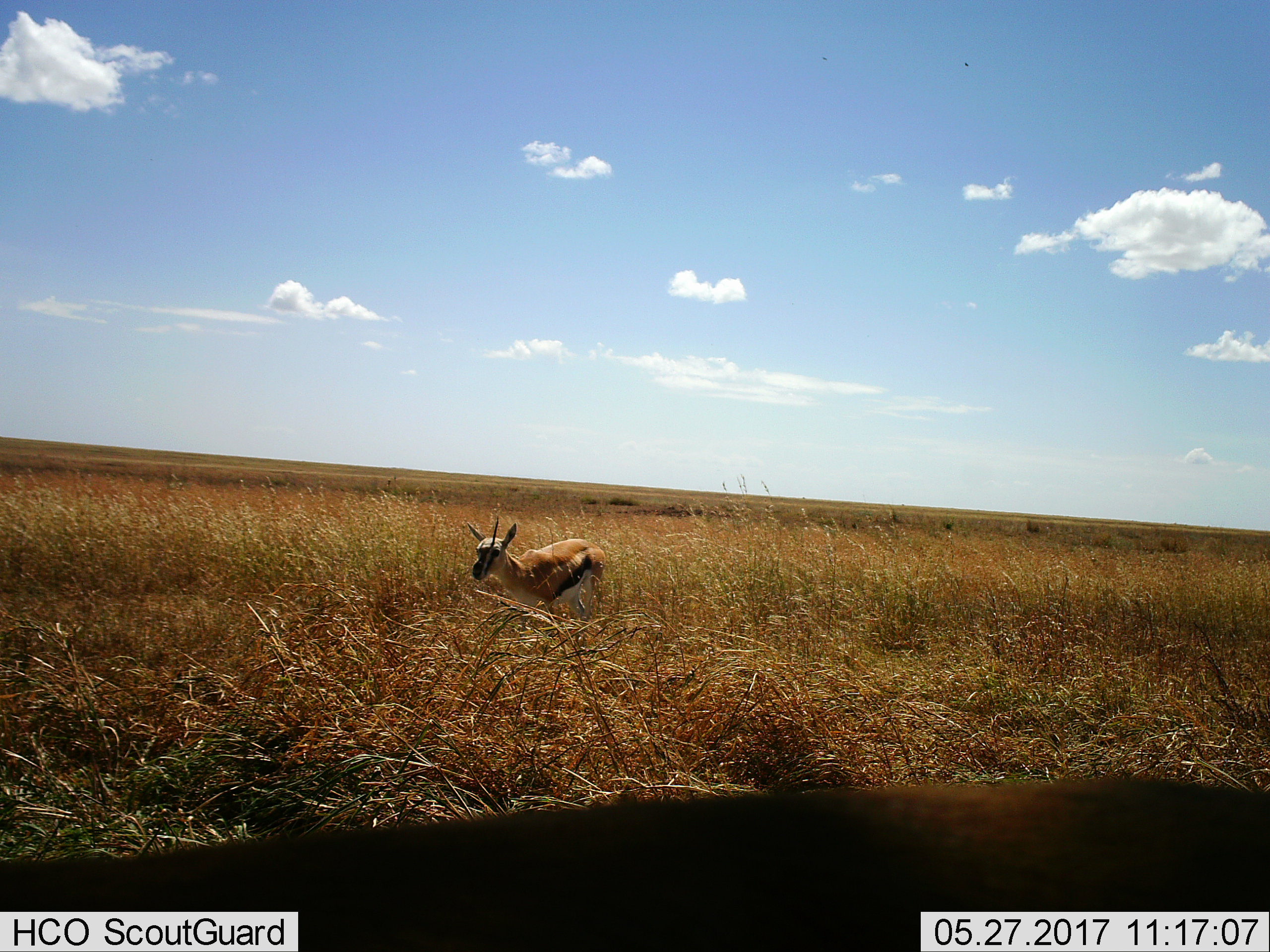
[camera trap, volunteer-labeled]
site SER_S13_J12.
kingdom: Animalia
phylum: Chordata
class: Mammalia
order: Artiodactyla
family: Bovidae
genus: Eudorcas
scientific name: Eudorcas thomsonii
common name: thomson's gazelle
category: gazellethomsons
Gazellethomsons (thomson's gazelle) (Eudorcas thomsonii), count 1. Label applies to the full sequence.